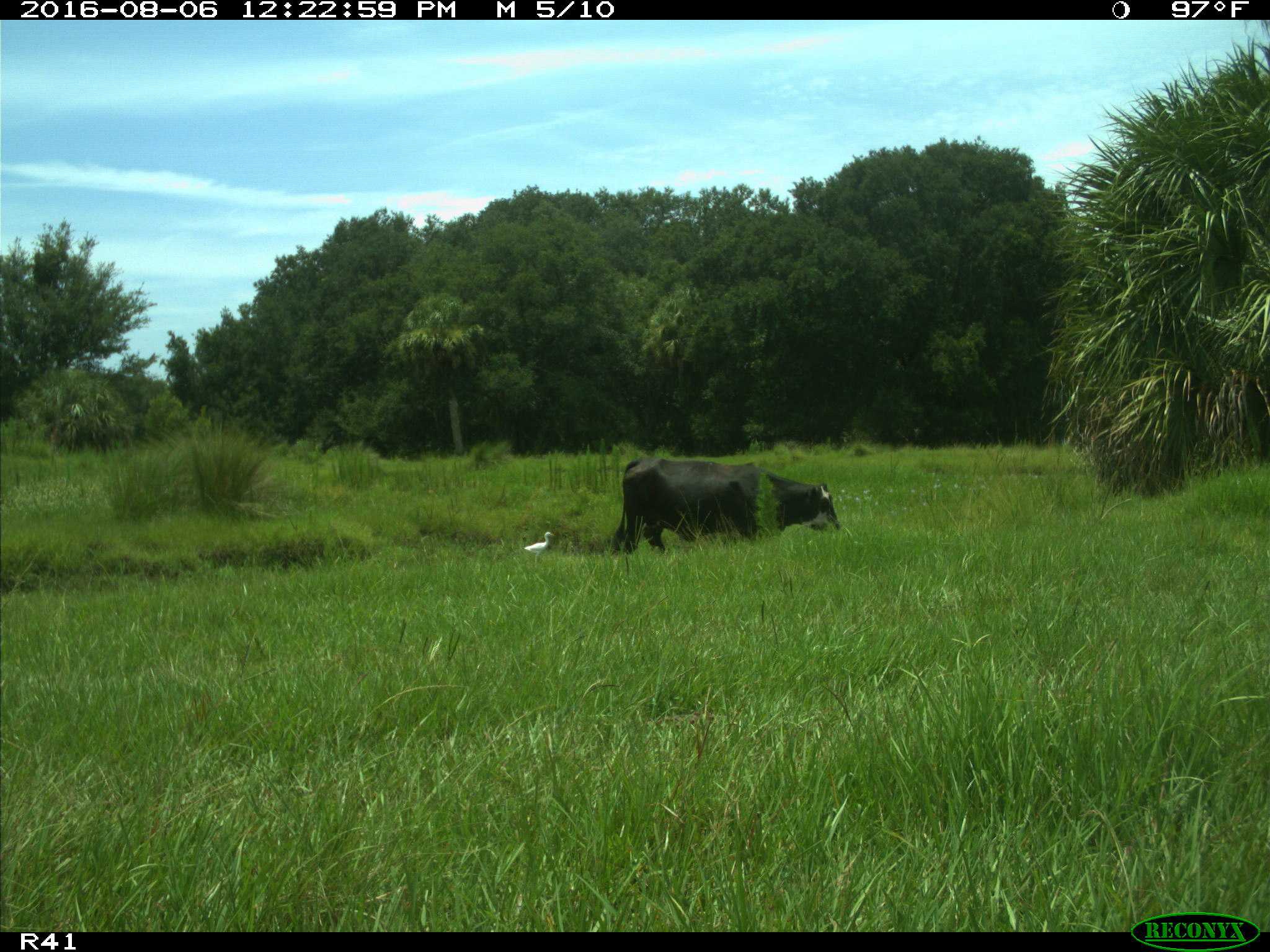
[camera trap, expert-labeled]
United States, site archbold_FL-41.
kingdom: Animalia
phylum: Chordata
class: Mammalia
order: Artiodactyla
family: Bovidae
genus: Bos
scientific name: Bos taurus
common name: domestic cow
Bos taurus (domestic cow).